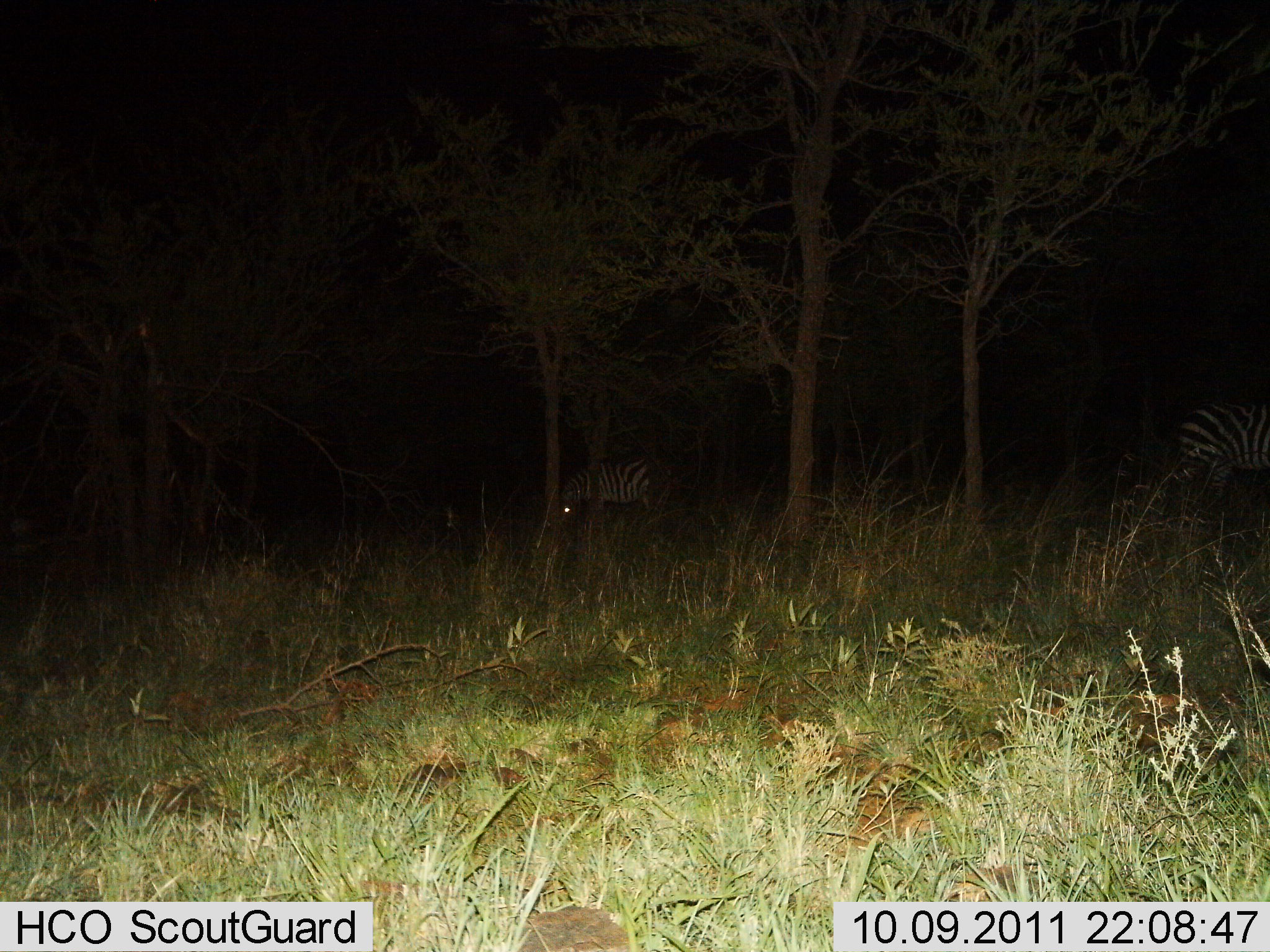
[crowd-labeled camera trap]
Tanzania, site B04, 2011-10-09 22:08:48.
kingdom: Animalia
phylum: Chordata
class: Mammalia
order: Perissodactyla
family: Equidae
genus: Equus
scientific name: Equus quagga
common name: plains zebra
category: zebra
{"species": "zebra (plains zebra) (Equus quagga)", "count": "2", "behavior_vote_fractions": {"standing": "69%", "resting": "0%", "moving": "0%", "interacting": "0%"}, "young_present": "0%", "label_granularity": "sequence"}